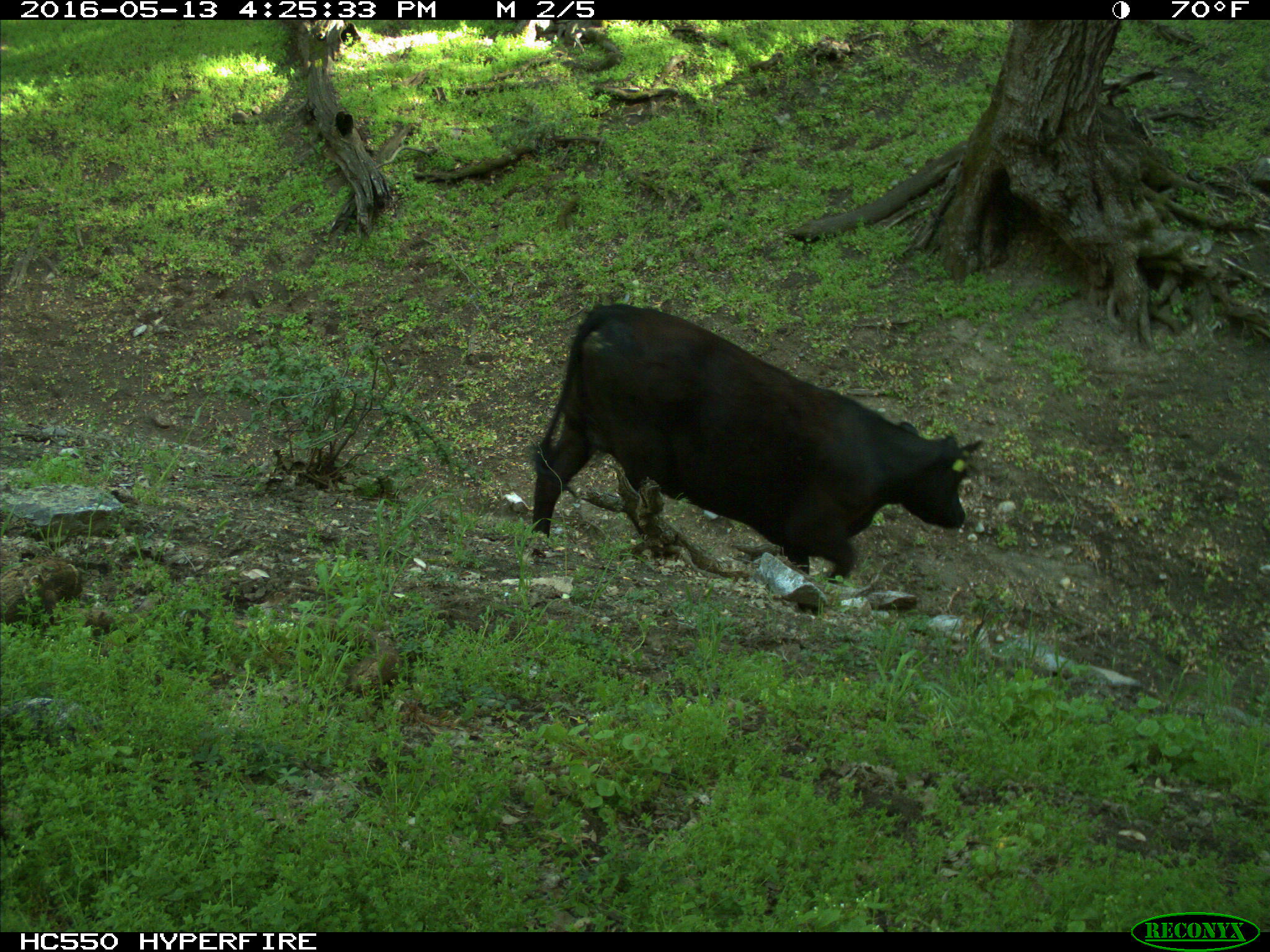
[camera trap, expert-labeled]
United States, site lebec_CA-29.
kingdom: Animalia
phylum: Chordata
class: Mammalia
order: Artiodactyla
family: Bovidae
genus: Bos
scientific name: Bos taurus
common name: domestic cow